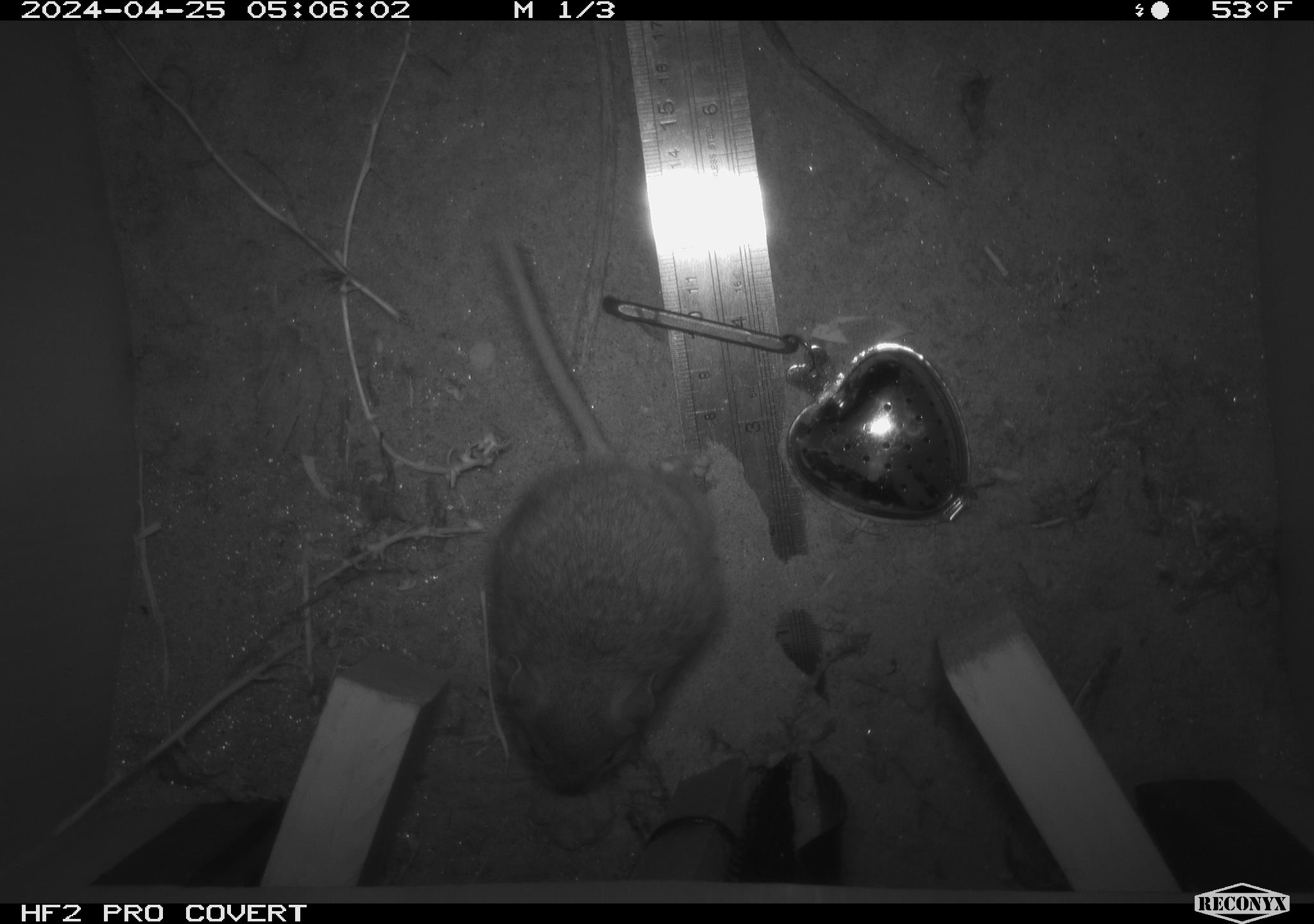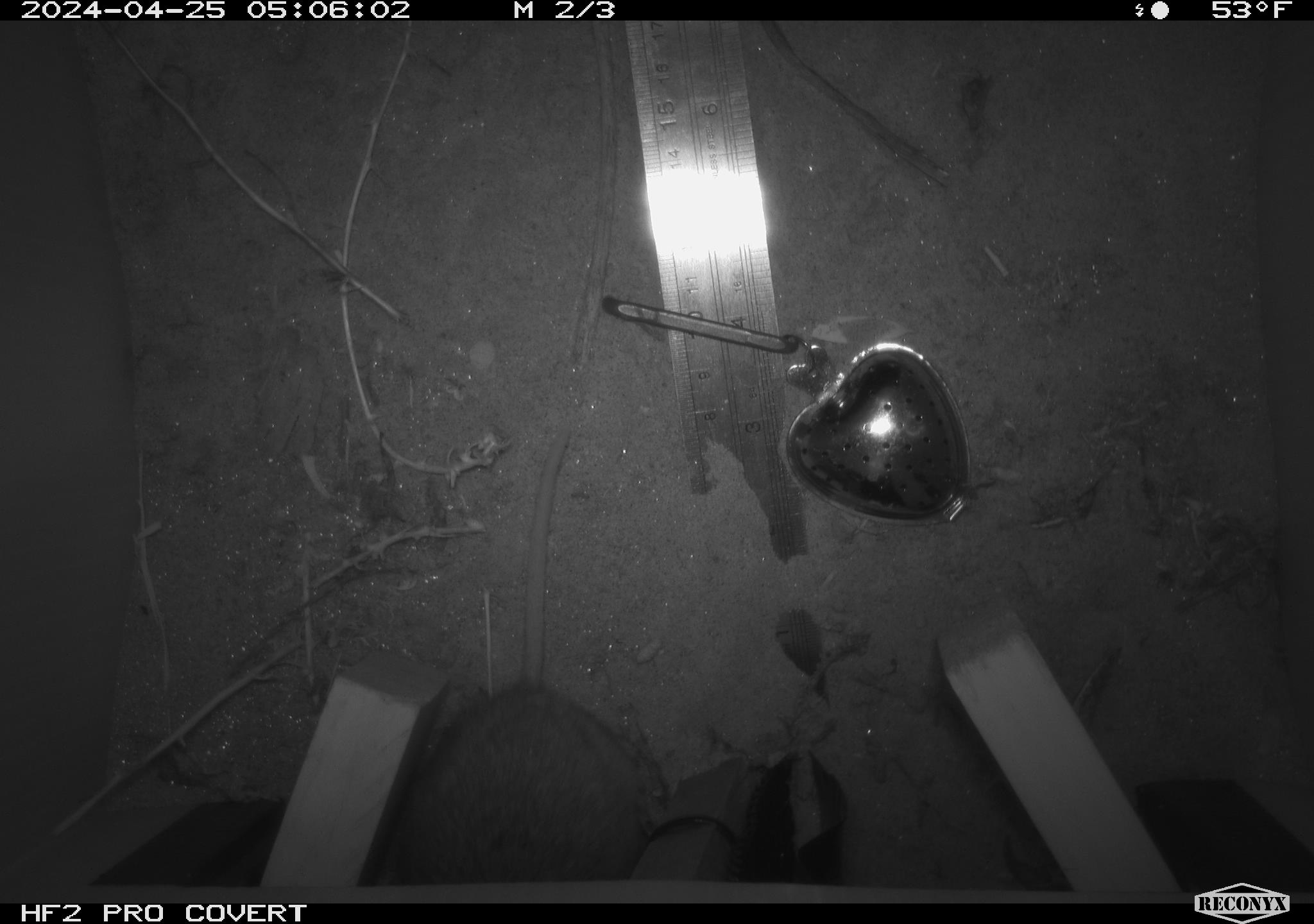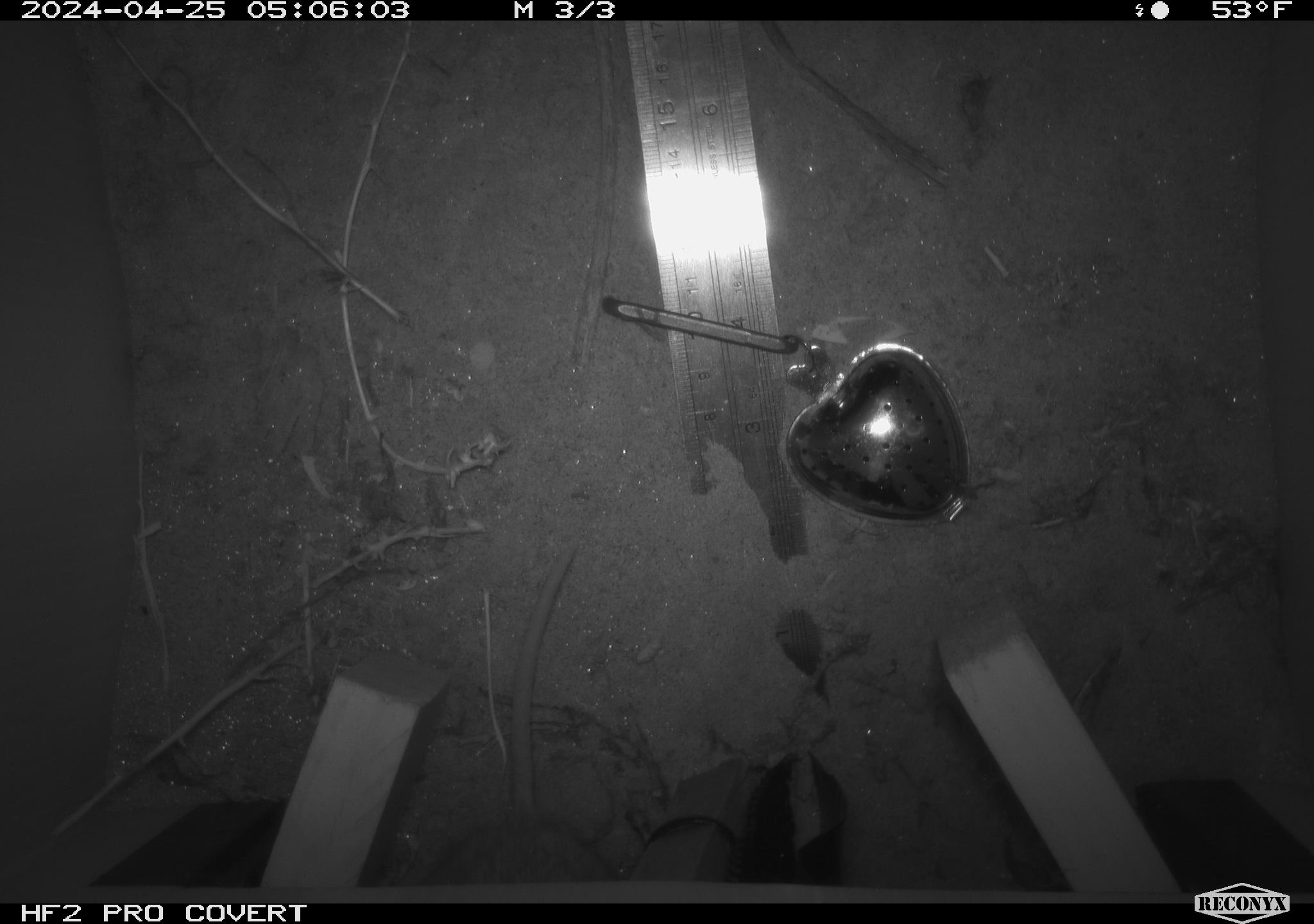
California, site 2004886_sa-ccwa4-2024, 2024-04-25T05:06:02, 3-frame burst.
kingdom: Animalia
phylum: Chordata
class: Mammalia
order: Rodentia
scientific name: Rodentia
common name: woodrat or rat or mouse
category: woodrat or rat or mouse species